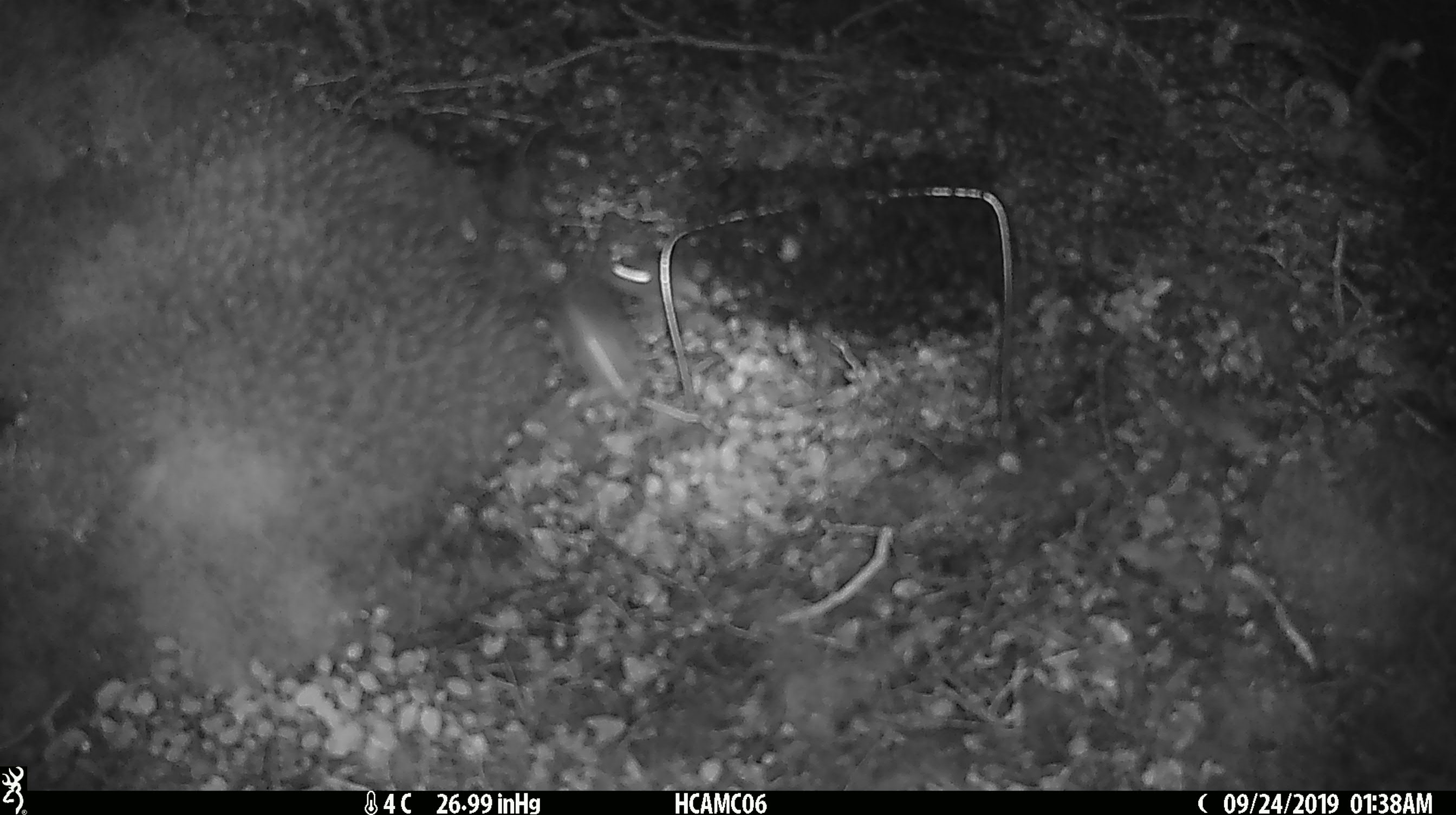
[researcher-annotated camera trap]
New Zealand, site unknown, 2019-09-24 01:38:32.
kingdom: Animalia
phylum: Chordata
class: Mammalia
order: Rodentia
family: Muridae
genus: Mus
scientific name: Mus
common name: mouse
Mouse (Mus).